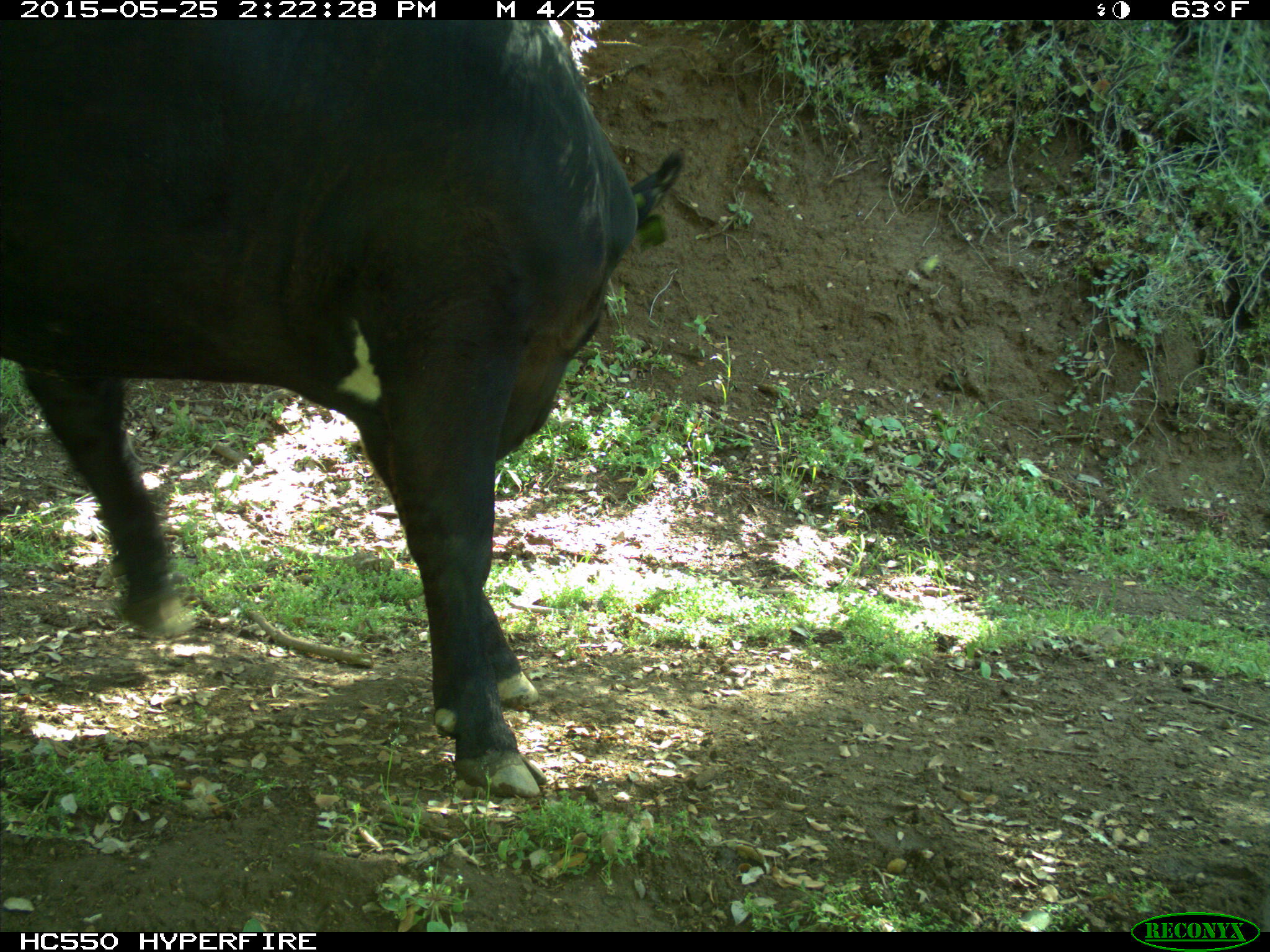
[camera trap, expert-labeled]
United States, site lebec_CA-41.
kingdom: Animalia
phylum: Chordata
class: Mammalia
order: Artiodactyla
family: Bovidae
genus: Bos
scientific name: Bos taurus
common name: domestic cow